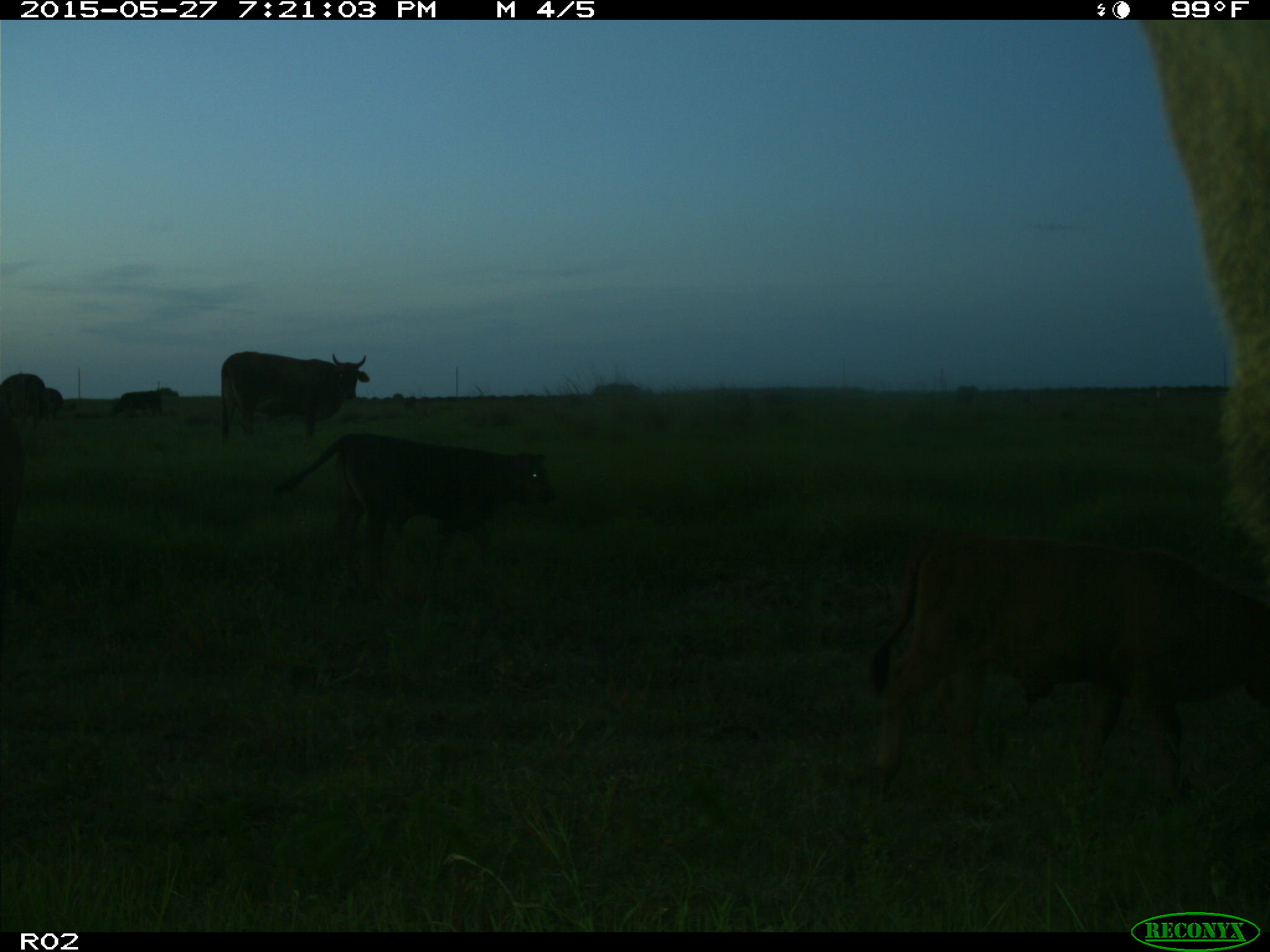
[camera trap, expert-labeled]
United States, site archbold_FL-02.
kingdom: Animalia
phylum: Chordata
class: Mammalia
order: Artiodactyla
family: Bovidae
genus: Bos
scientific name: Bos taurus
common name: domestic cow